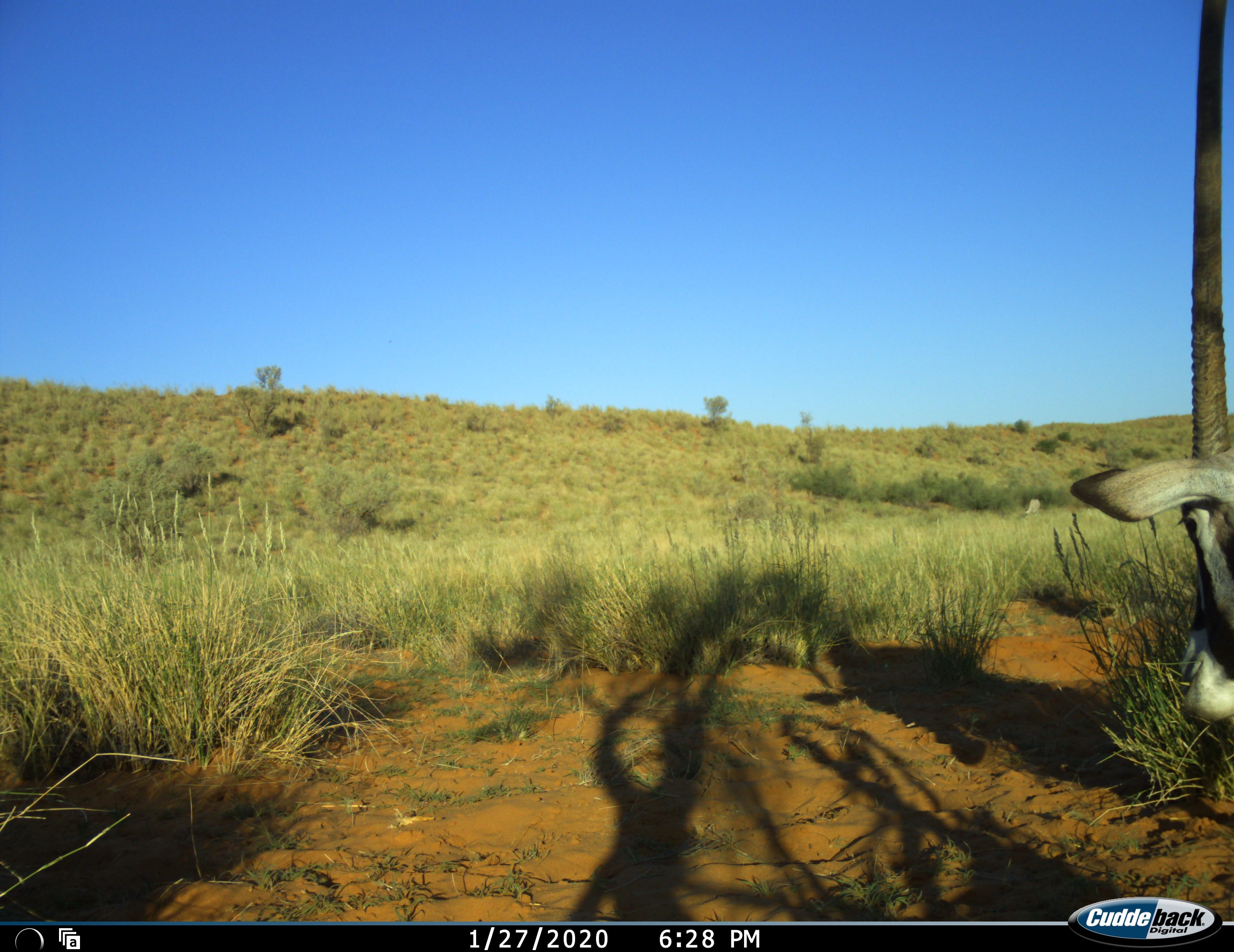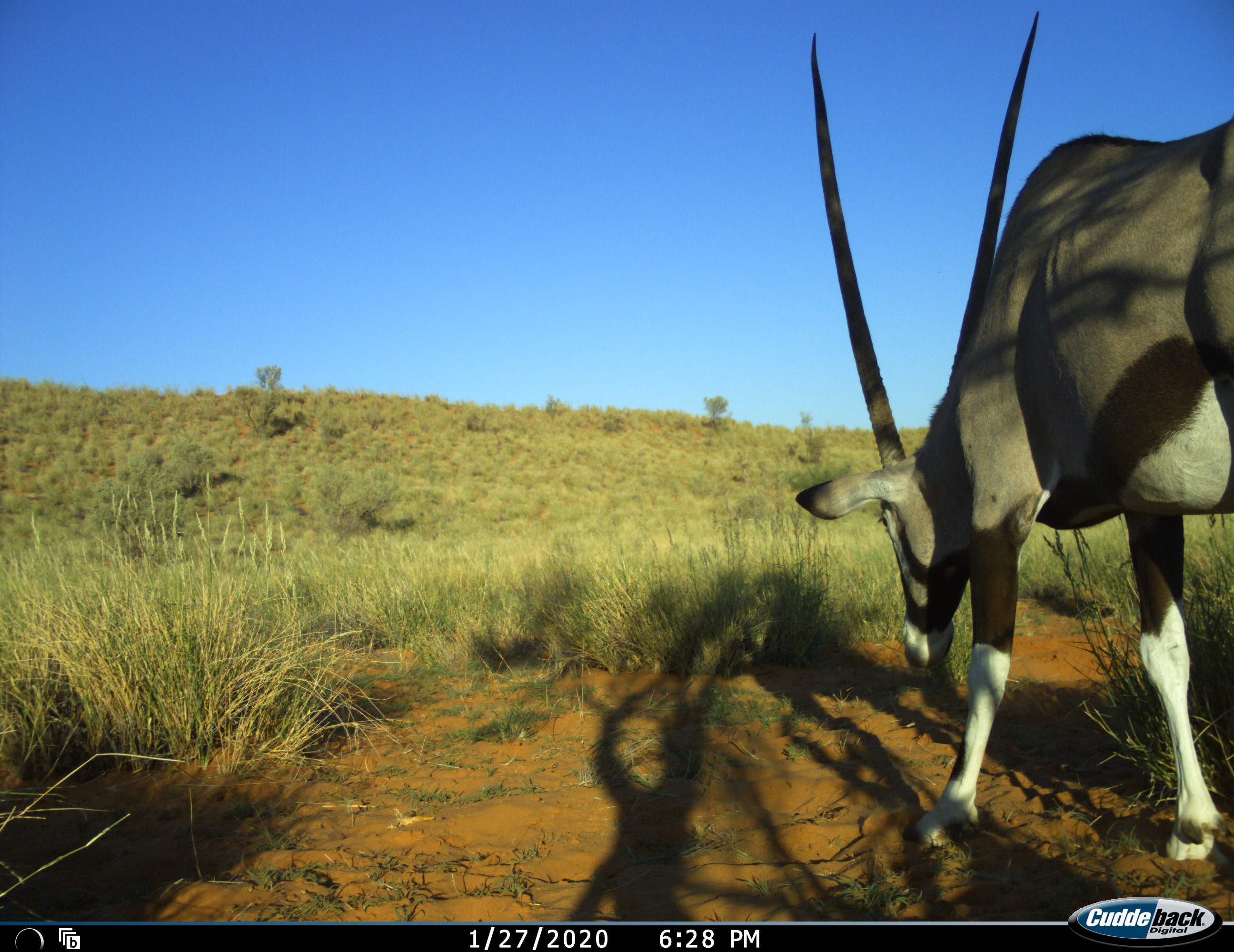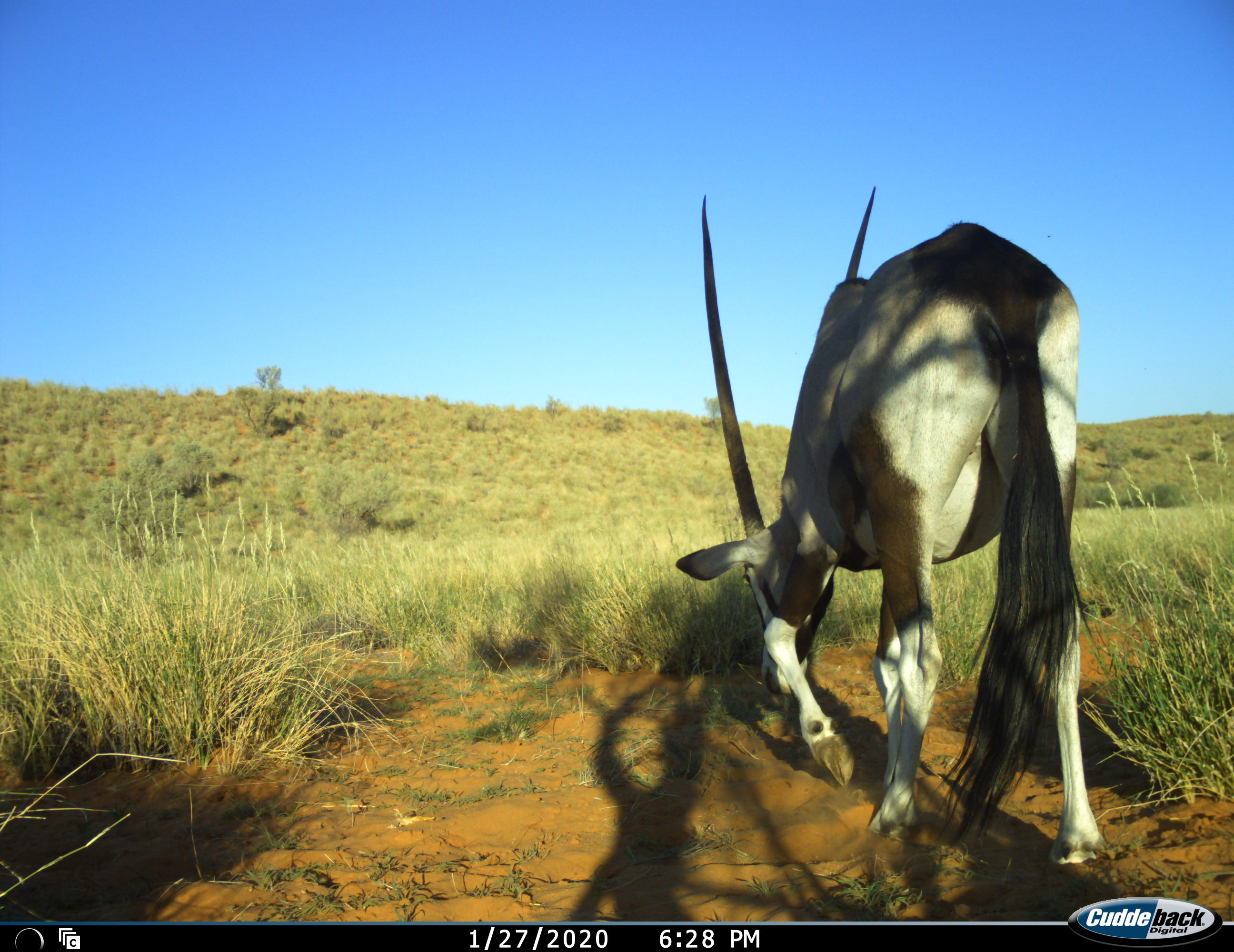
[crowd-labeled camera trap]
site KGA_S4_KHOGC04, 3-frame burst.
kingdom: Animalia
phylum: Chordata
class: Mammalia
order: Artiodactyla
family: Bovidae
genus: Oryx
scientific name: Oryx gazella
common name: gemsbok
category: oryx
Oryx (gemsbok) (Oryx gazella), count 1. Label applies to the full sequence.